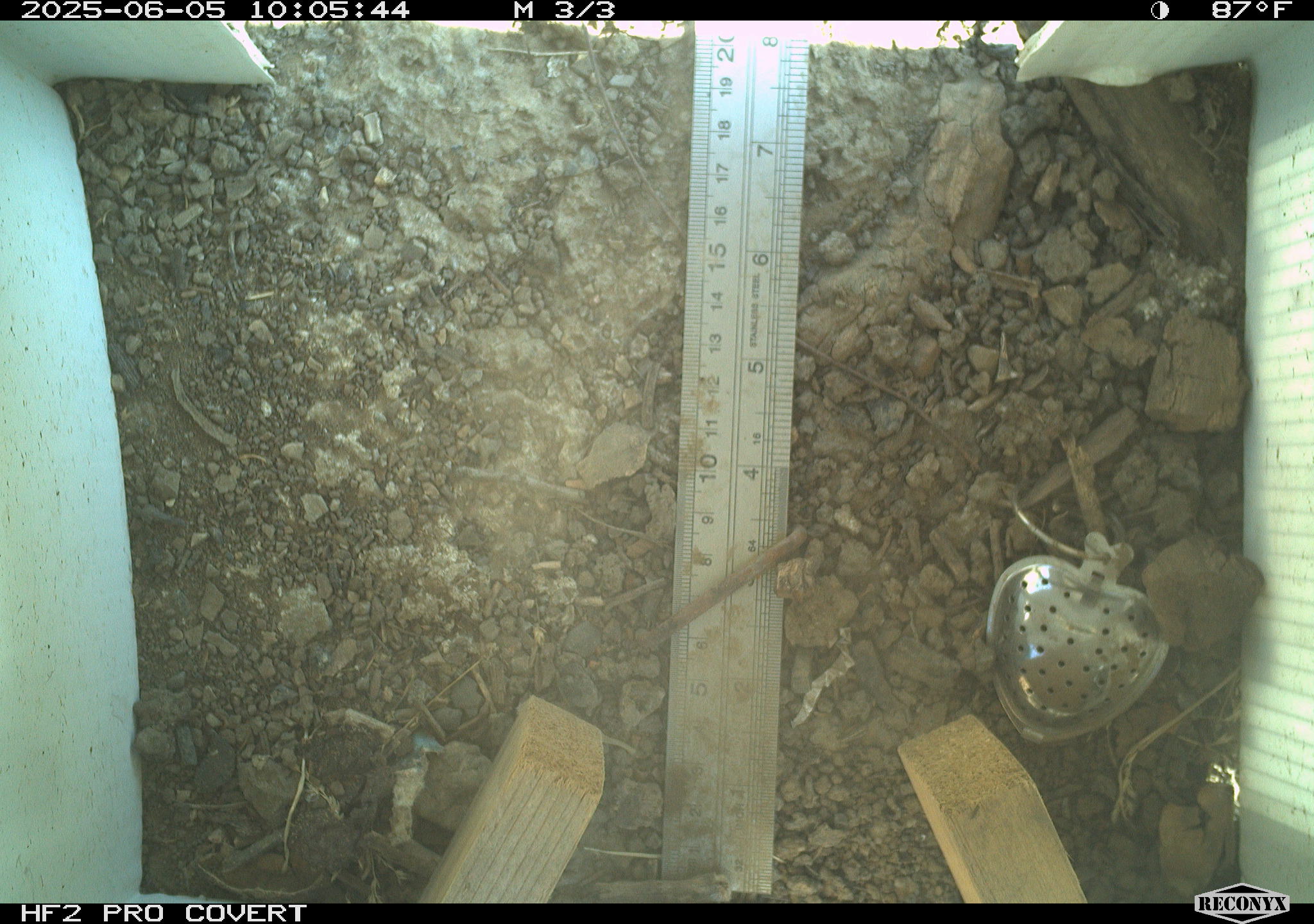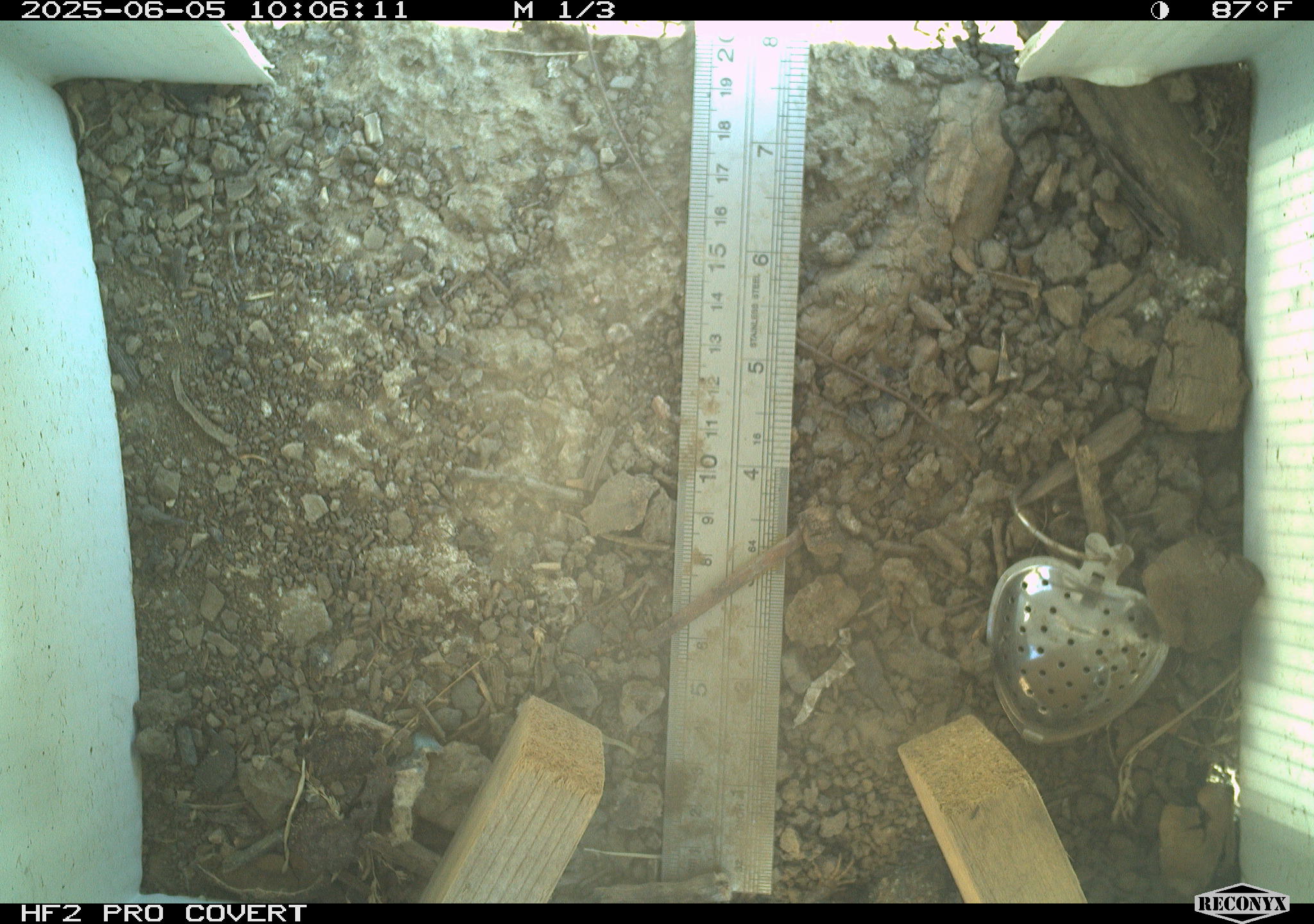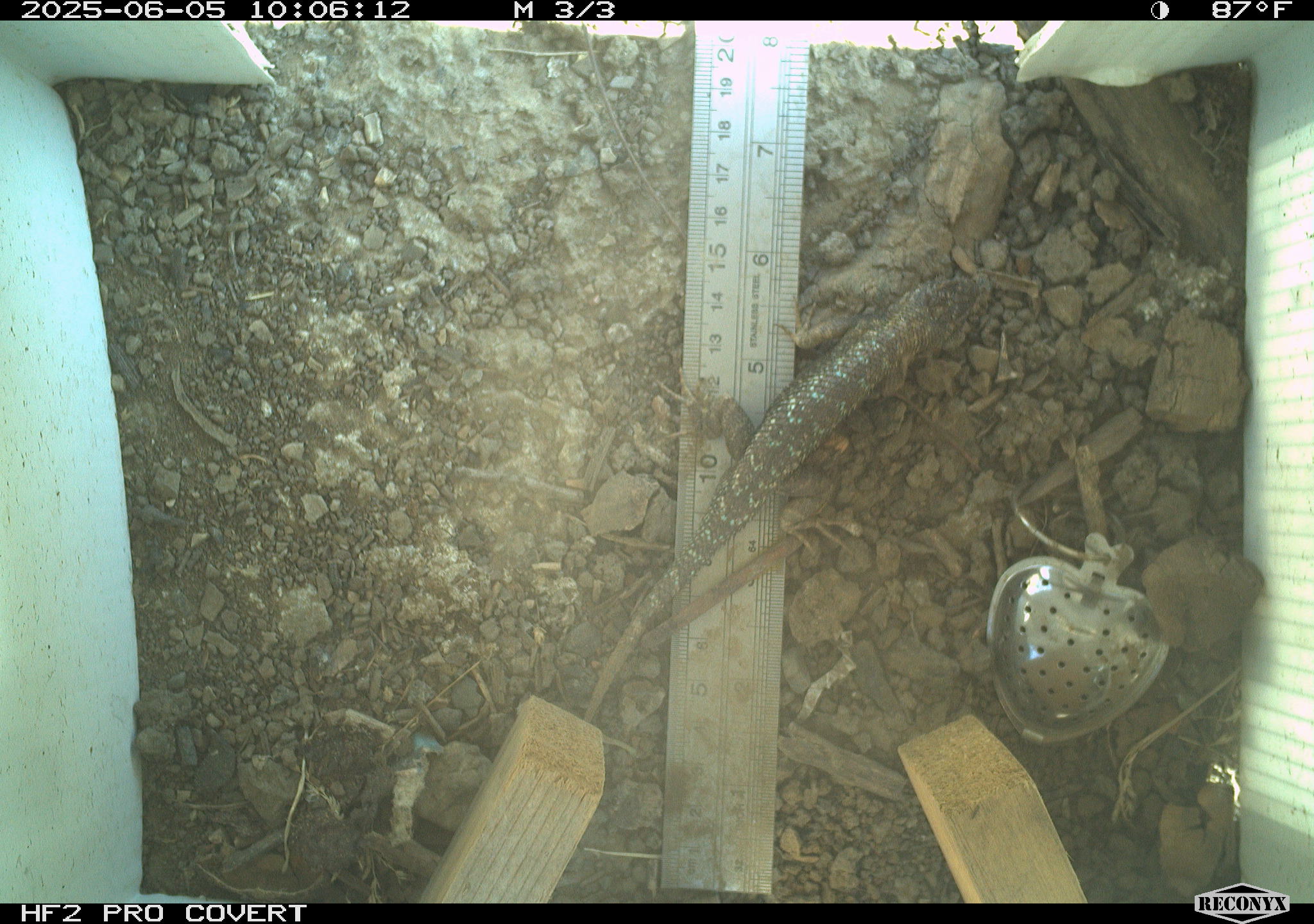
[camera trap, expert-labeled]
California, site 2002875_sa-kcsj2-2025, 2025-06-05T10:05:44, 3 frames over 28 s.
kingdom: Animalia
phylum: Chordata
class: Reptilia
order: Squamata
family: Phrynosomatidae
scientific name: Phrynosomatidae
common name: north american spiny lizards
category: sceloporus/uta species